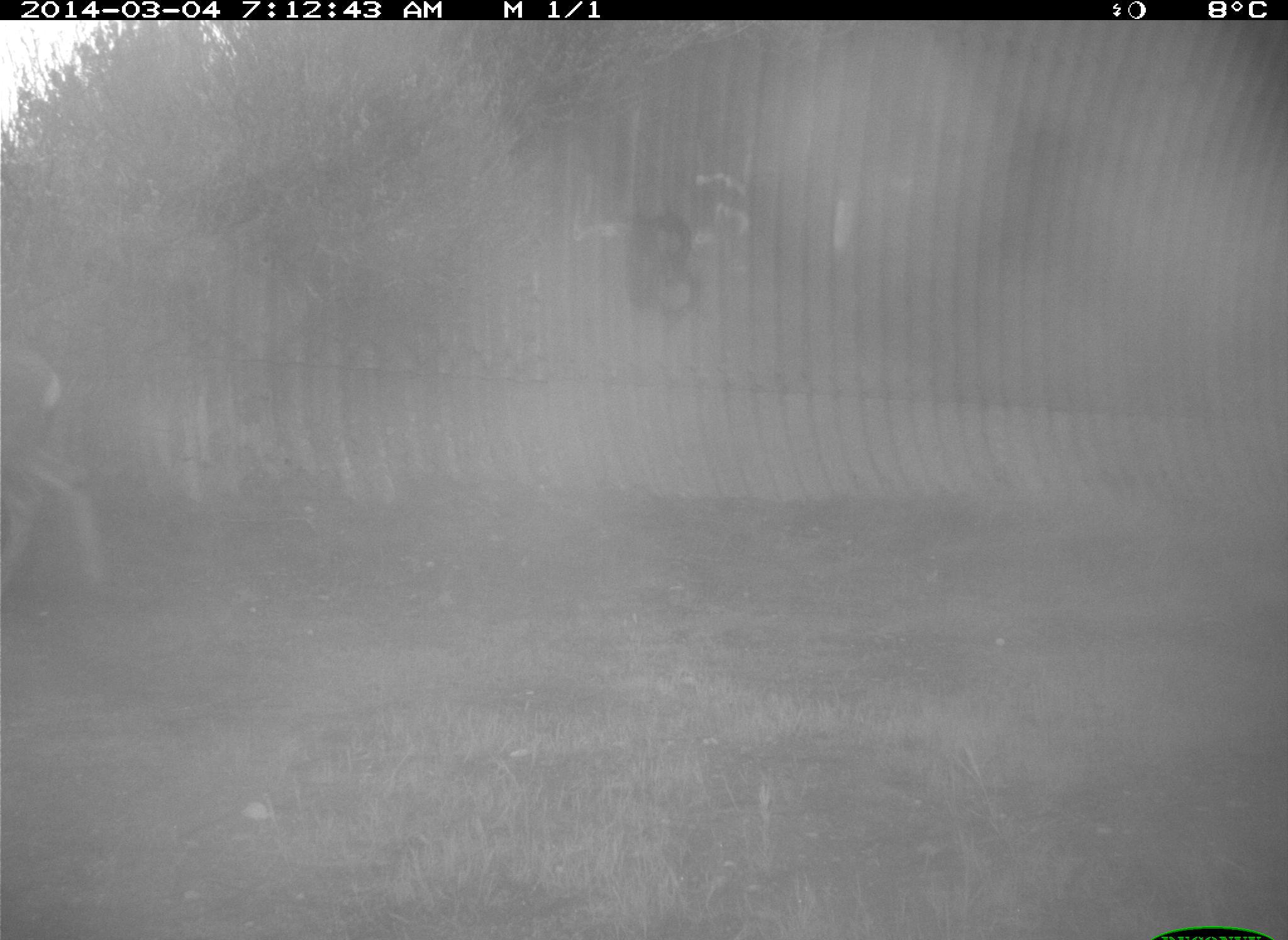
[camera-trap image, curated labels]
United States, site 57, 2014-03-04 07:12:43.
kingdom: Animalia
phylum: Chordata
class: Mammalia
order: Artiodactyla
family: Cervidae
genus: Odocoileus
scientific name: Odocoileus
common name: deer